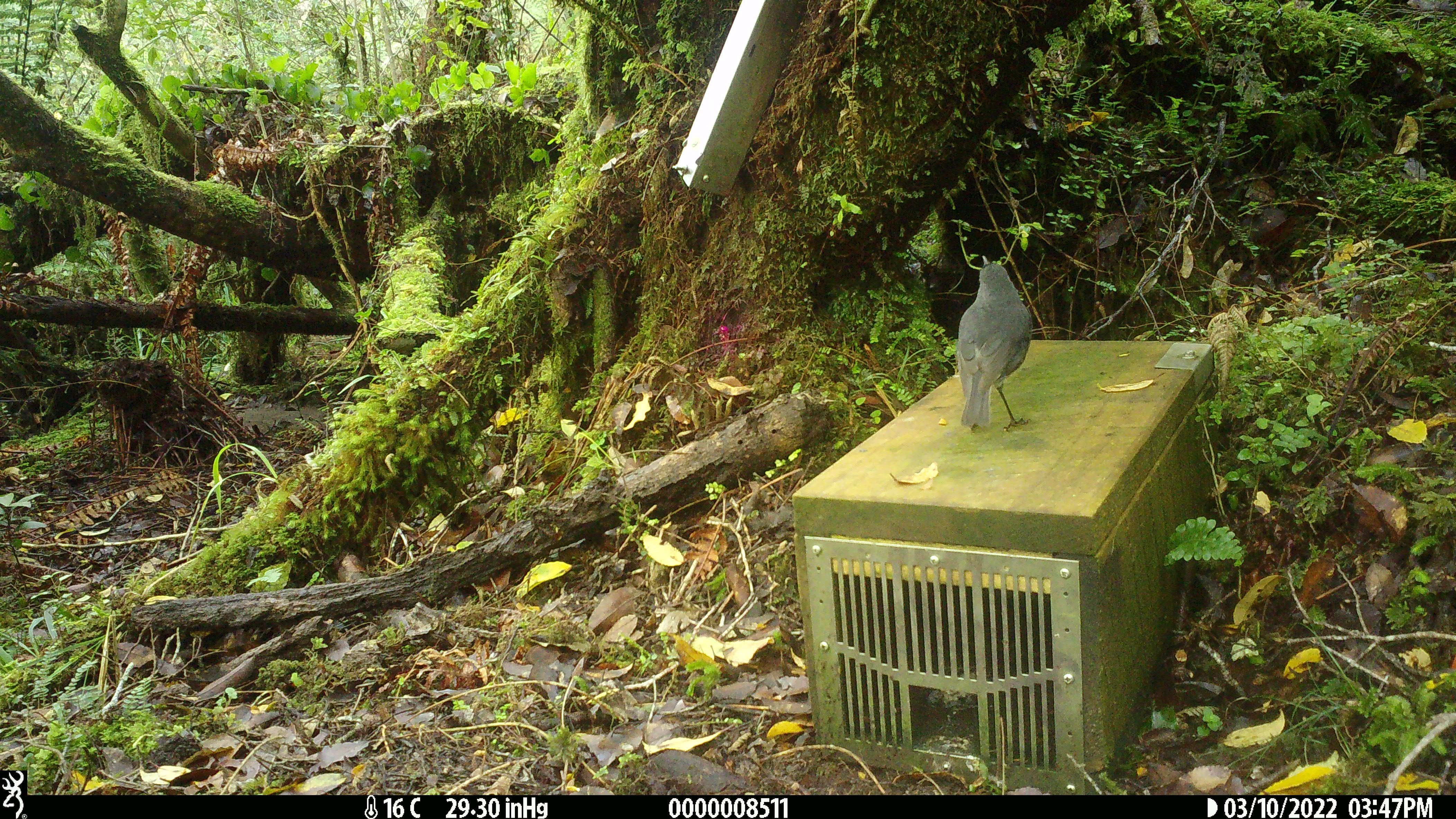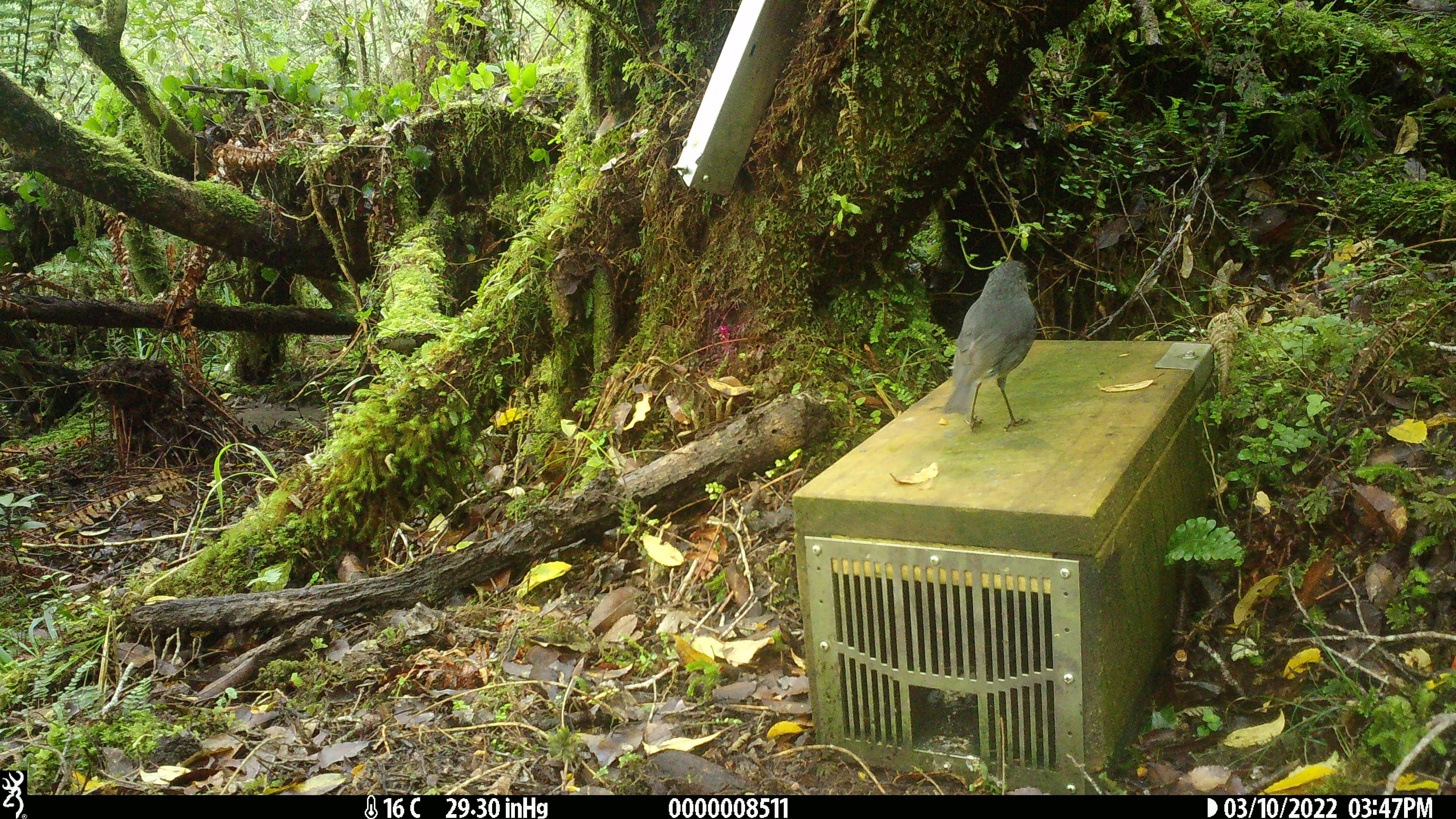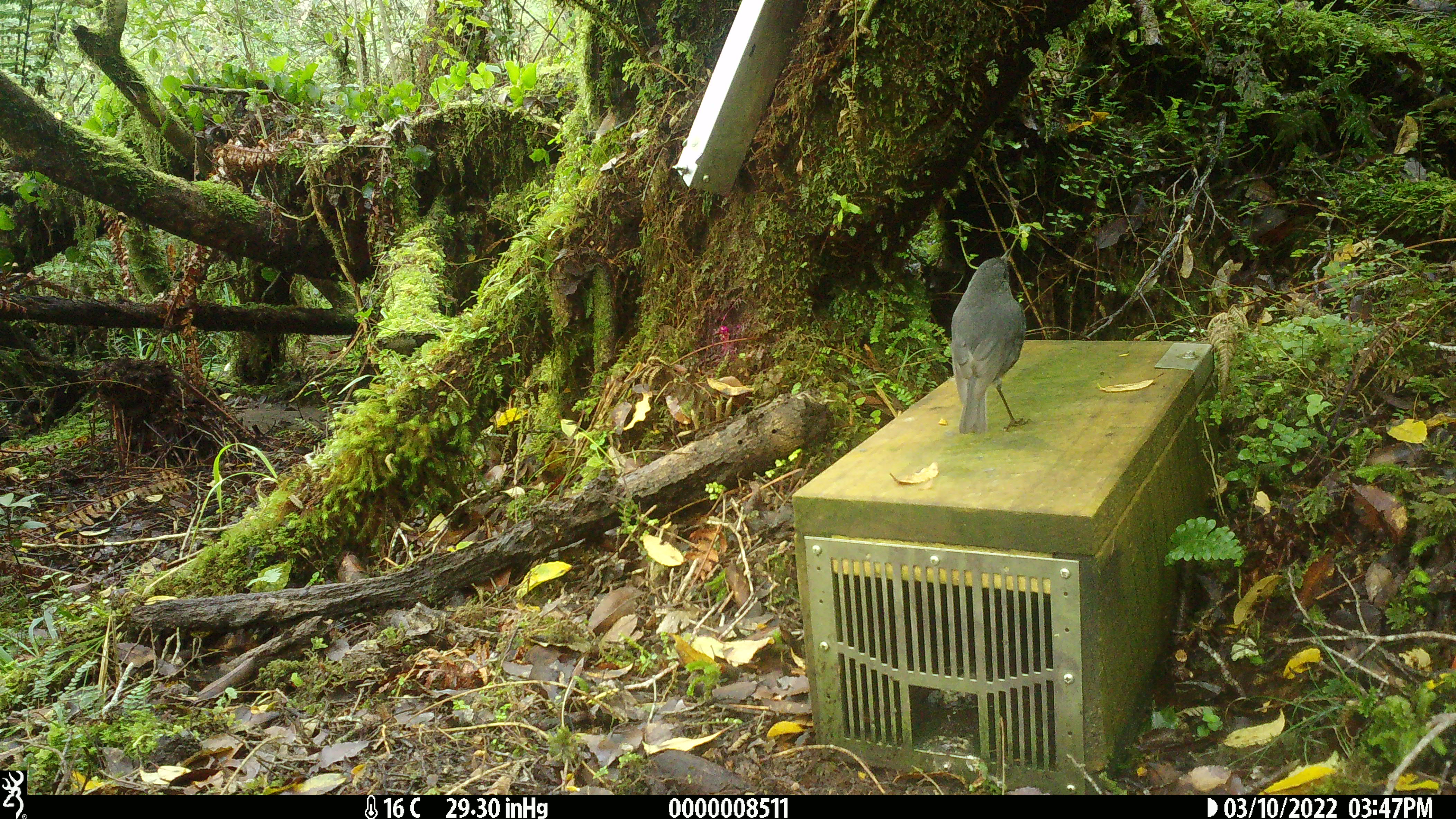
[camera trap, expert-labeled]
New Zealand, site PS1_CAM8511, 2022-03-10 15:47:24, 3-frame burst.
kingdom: Animalia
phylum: Chordata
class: Aves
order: Passeriformes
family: Petroicidae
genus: Petroica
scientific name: Petroica australis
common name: new zealand robin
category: robin